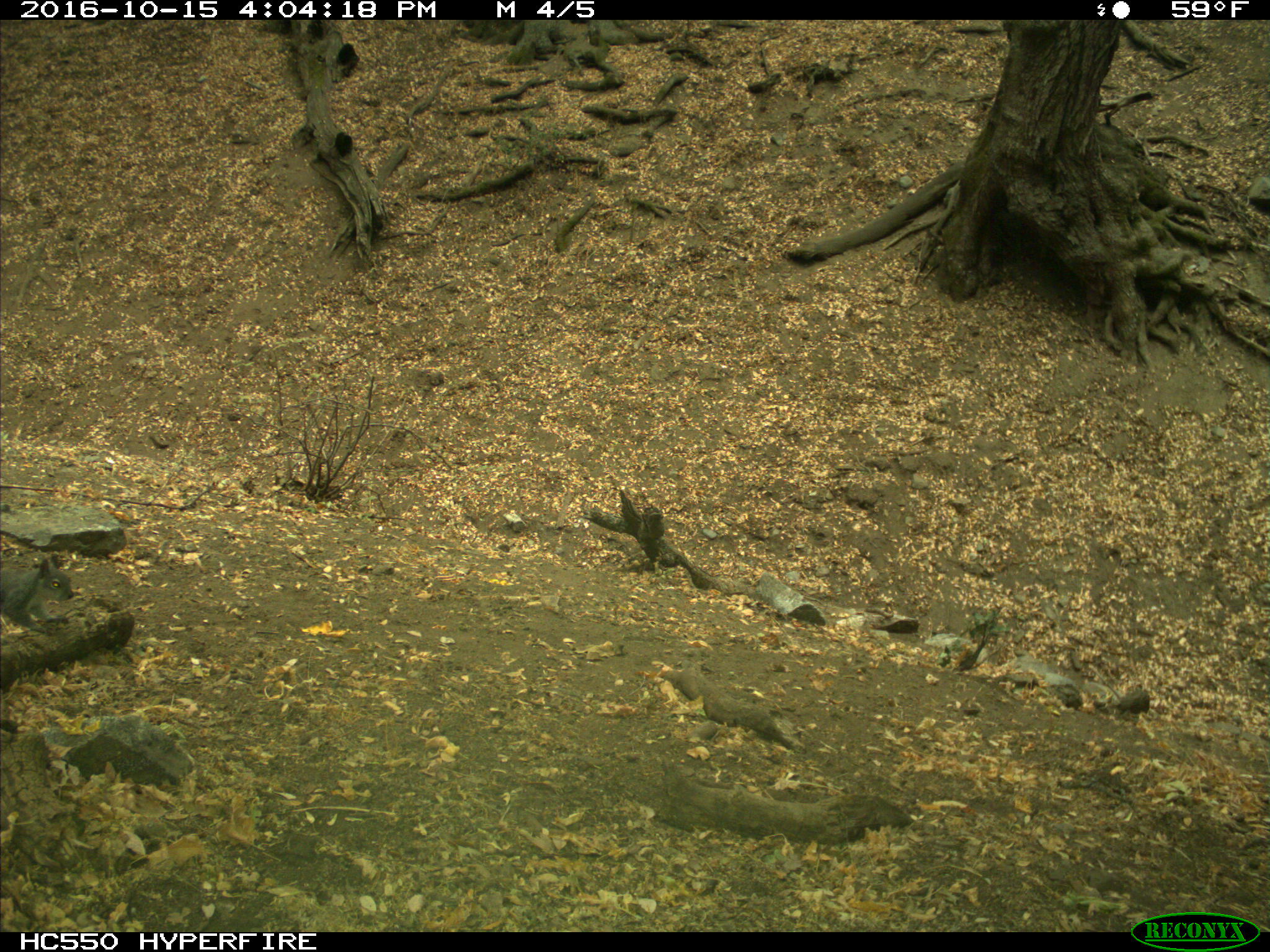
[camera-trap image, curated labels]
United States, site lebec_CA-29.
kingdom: Animalia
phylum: Chordata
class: Mammalia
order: Rodentia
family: Sciuridae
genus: Sciurus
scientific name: Sciurus carolinensis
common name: eastern gray squirrel